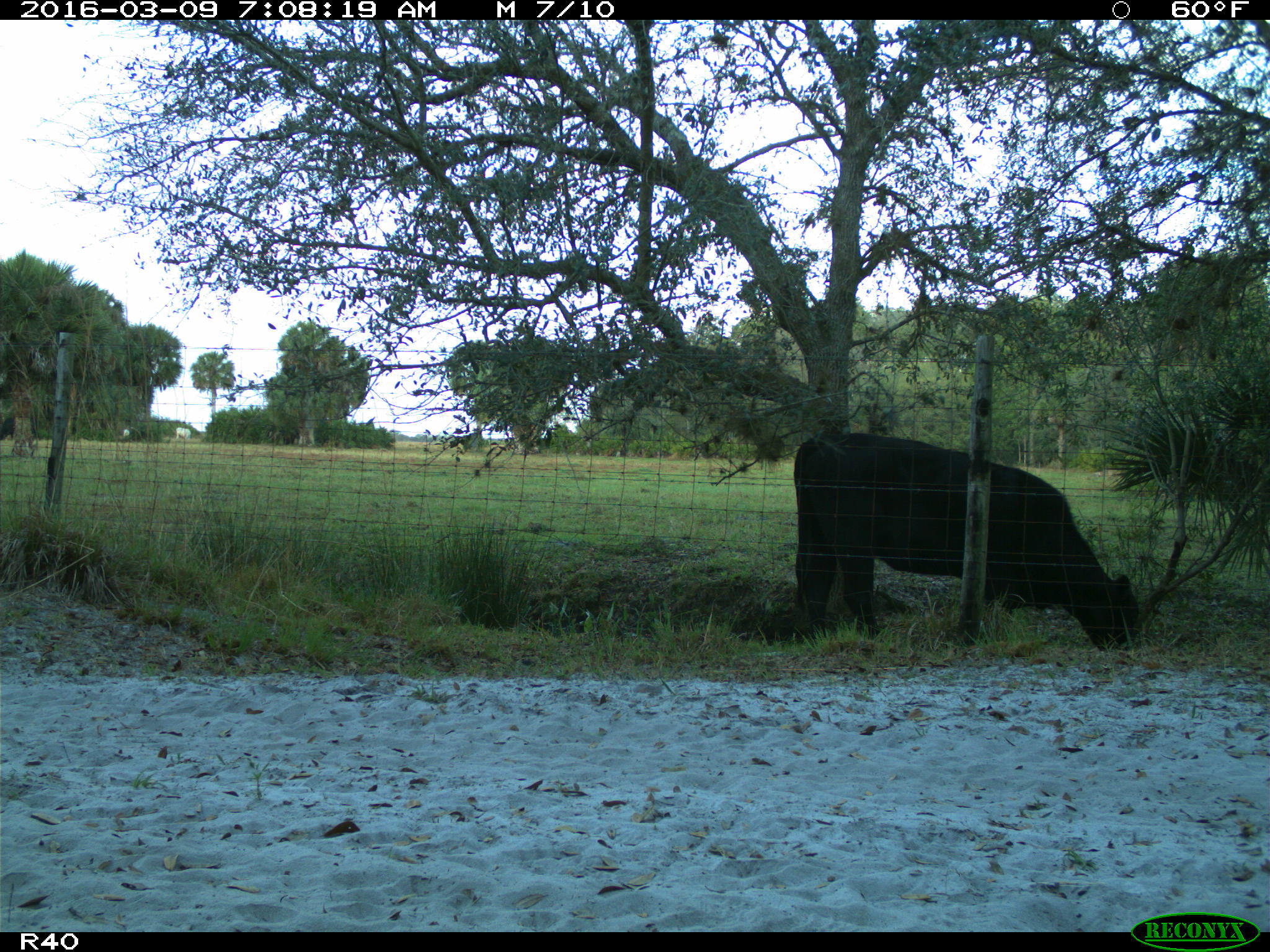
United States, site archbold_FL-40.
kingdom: Animalia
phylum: Chordata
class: Mammalia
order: Artiodactyla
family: Bovidae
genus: Bos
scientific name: Bos taurus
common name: domestic cow